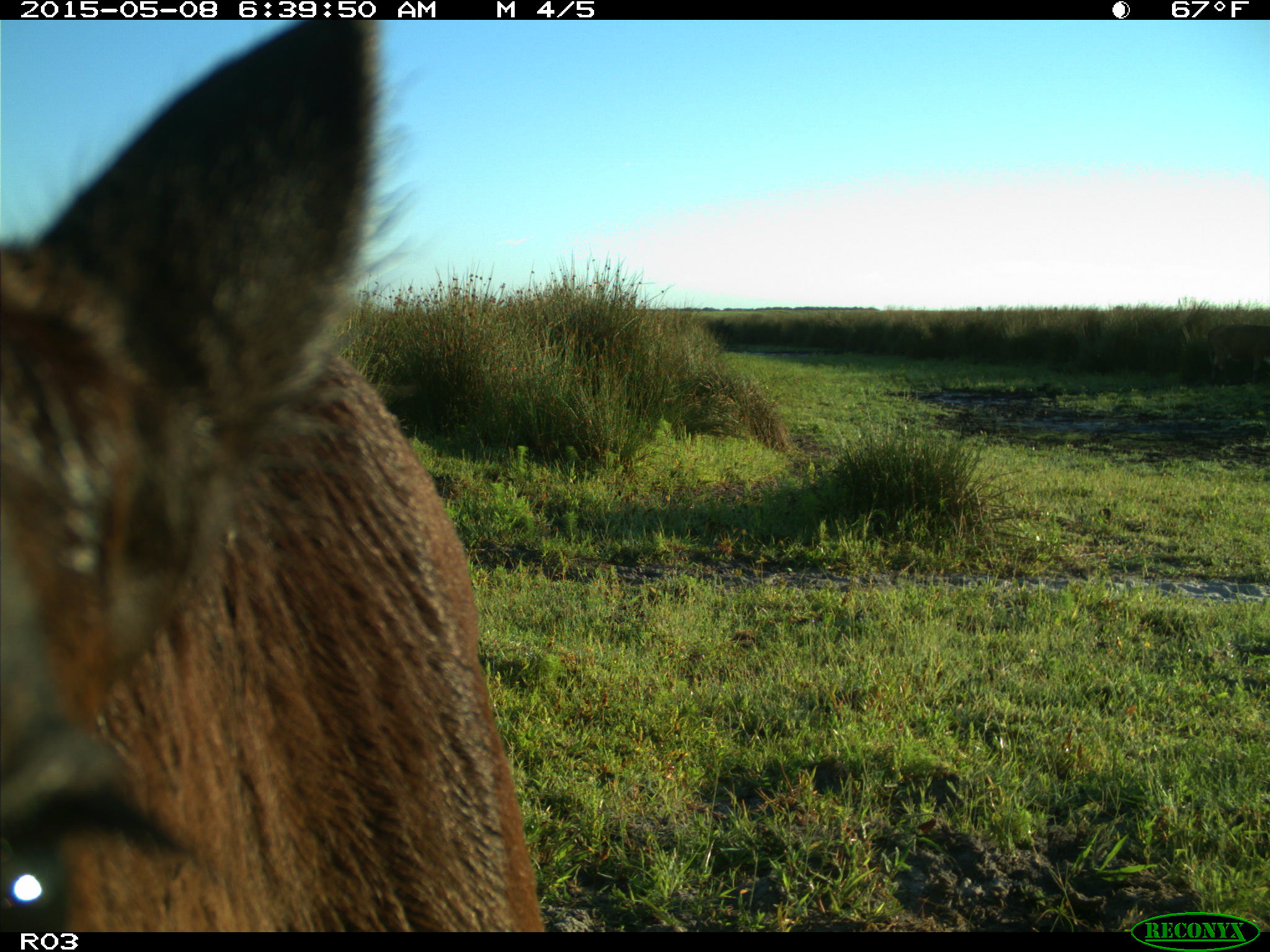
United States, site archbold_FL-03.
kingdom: Animalia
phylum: Chordata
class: Mammalia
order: Artiodactyla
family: Bovidae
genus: Bos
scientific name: Bos taurus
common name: domestic cow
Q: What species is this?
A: Bos taurus (domestic cow).